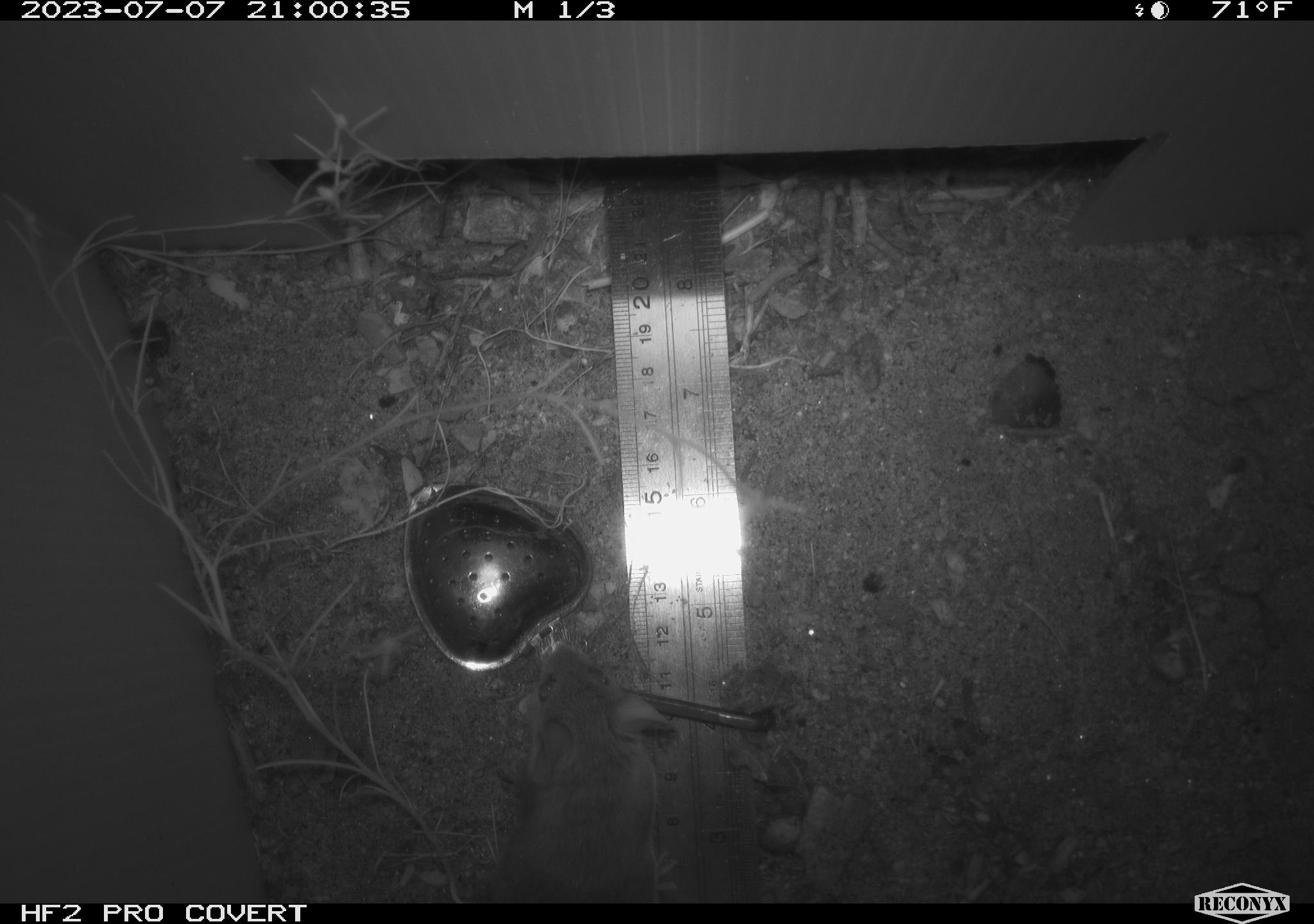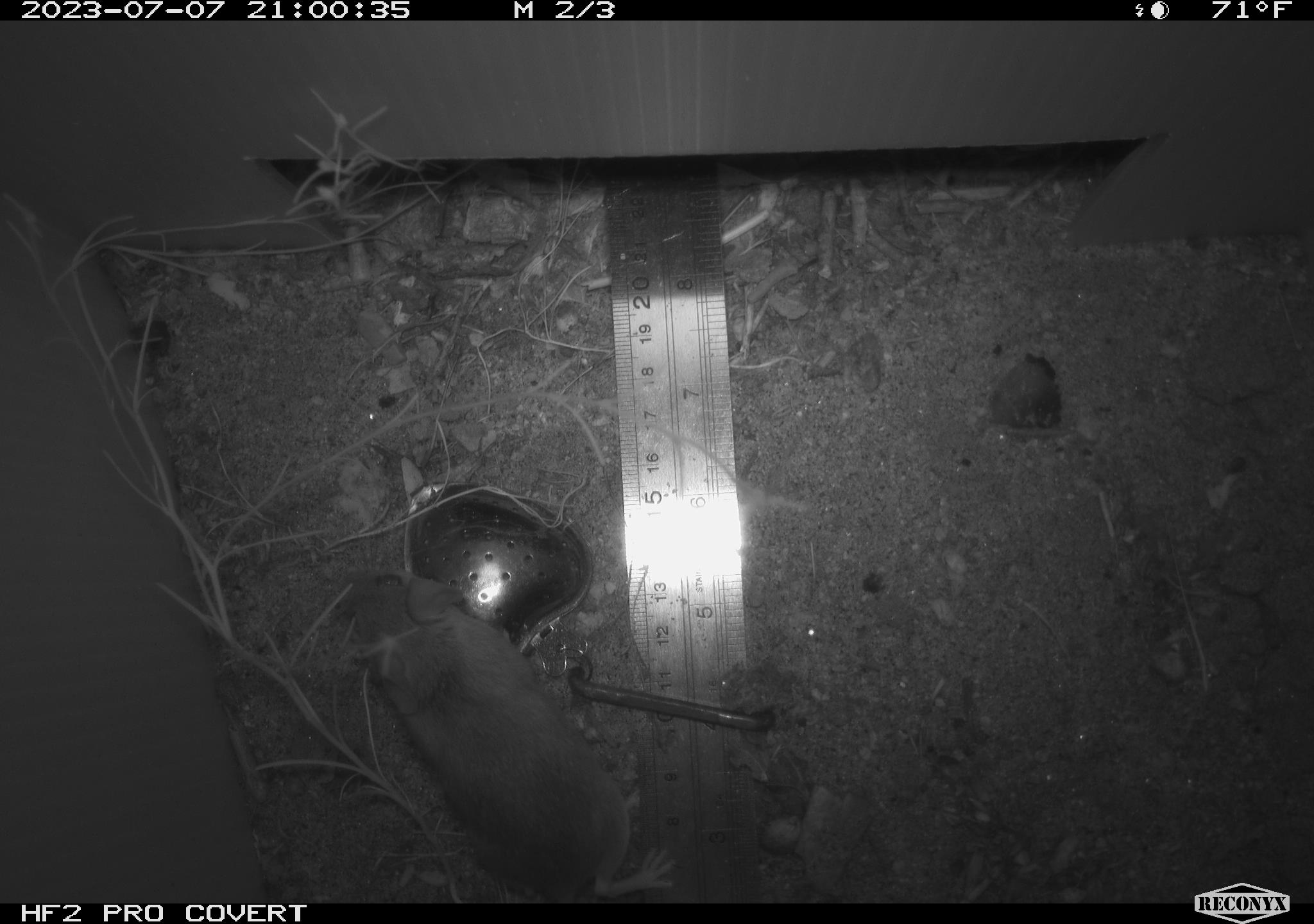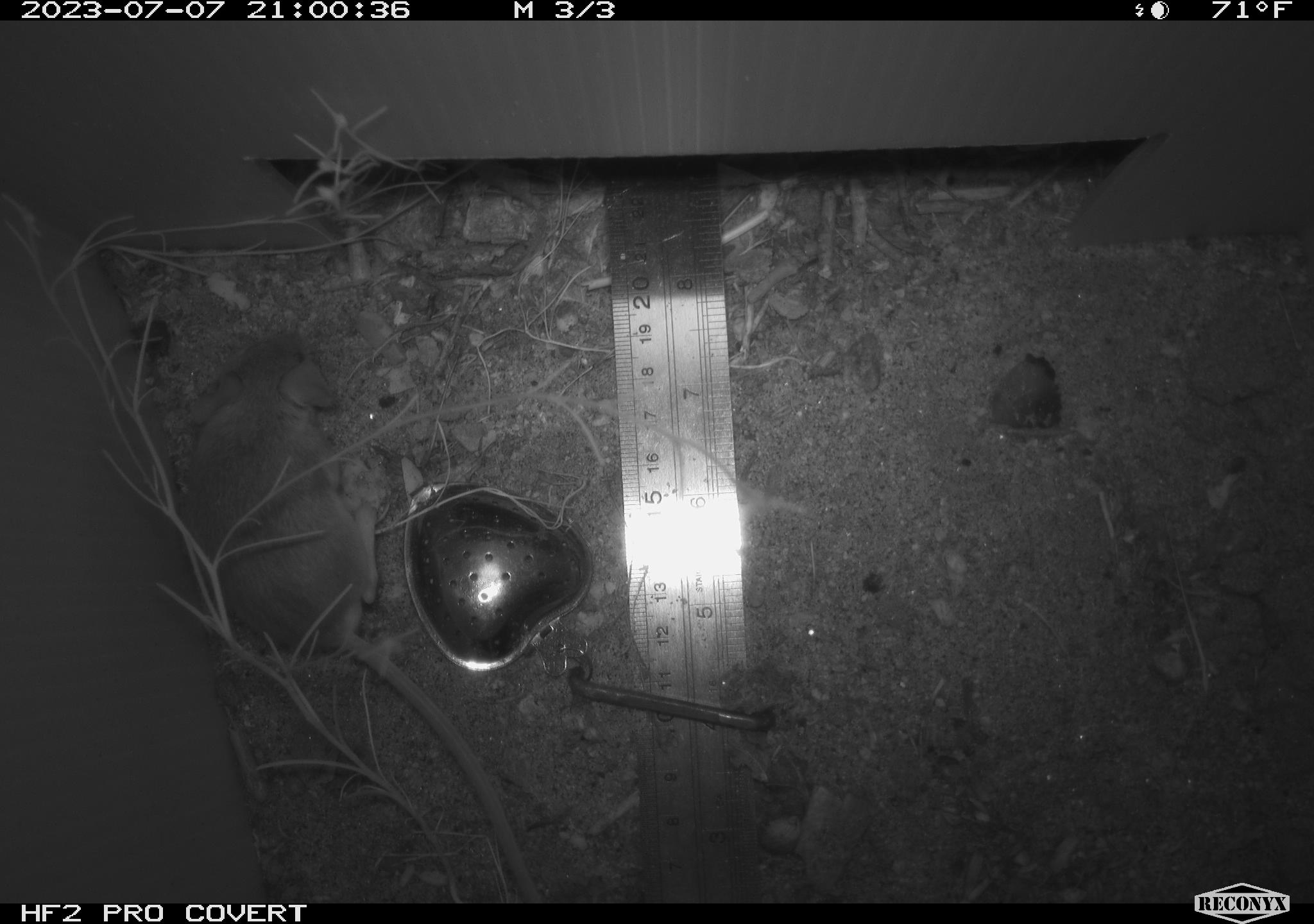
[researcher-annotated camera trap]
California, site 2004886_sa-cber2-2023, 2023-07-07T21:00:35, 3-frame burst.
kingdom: Animalia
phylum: Chordata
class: Mammalia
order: Rodentia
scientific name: Rodentia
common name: mouse species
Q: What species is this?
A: Mouse species (Rodentia).